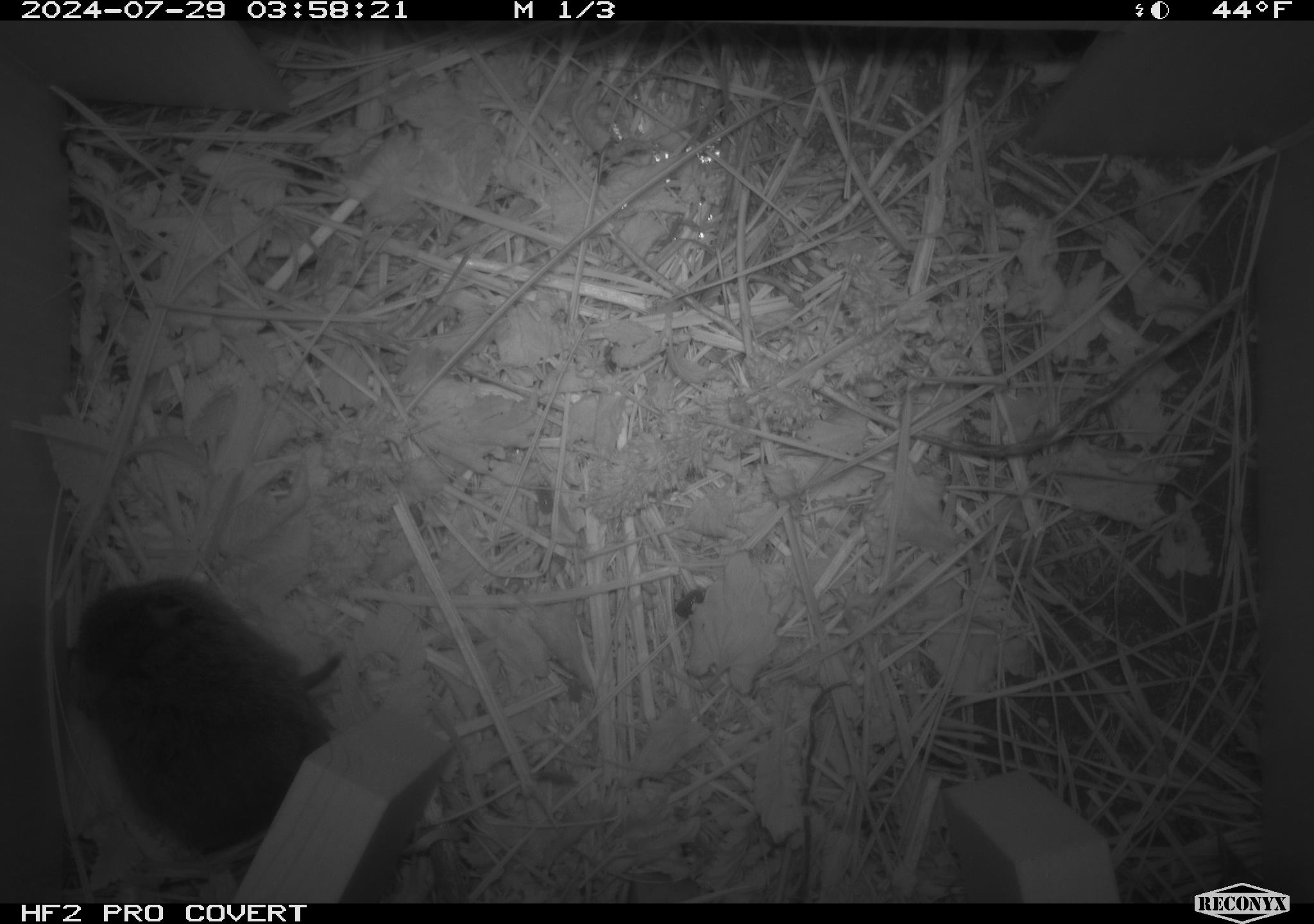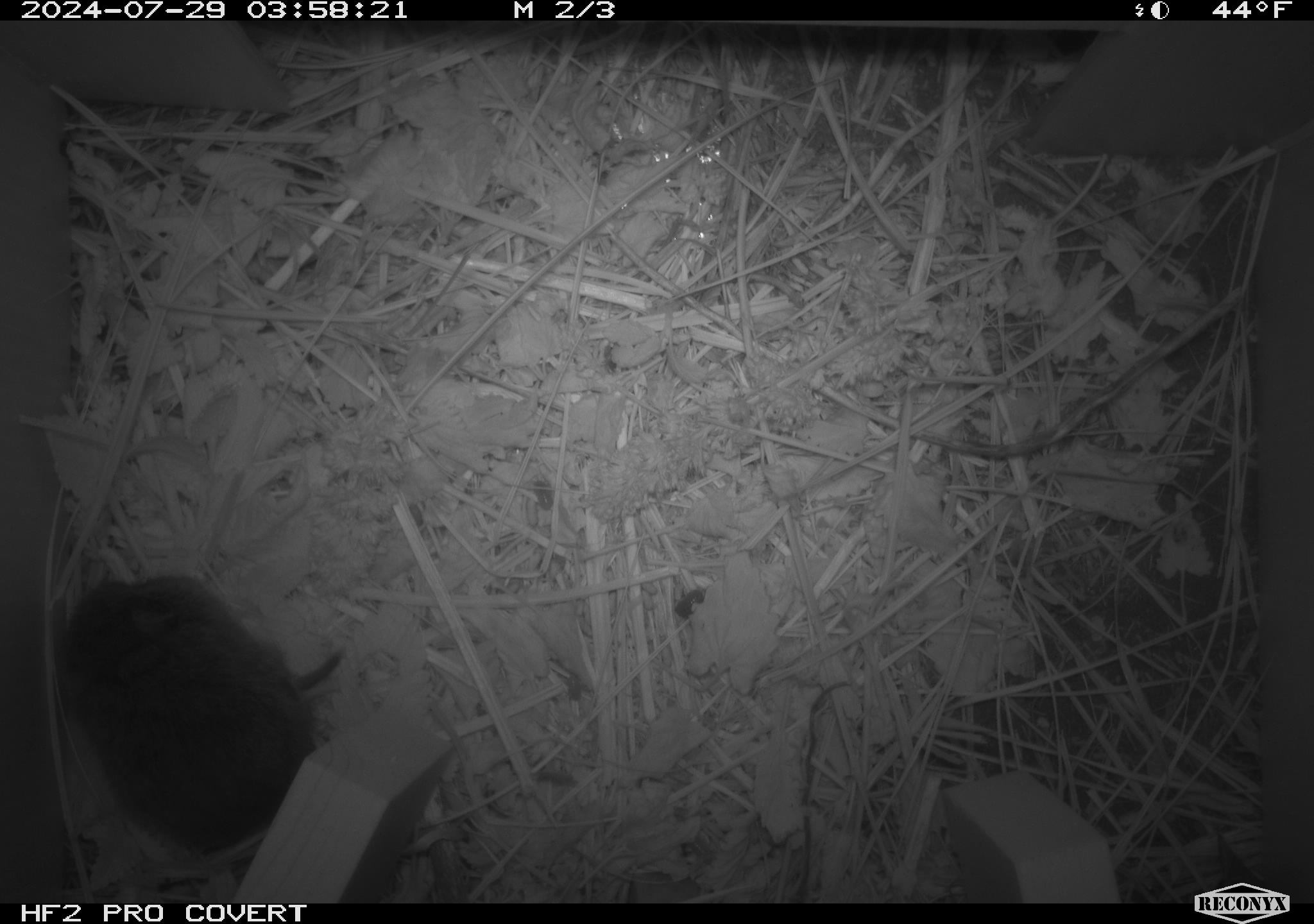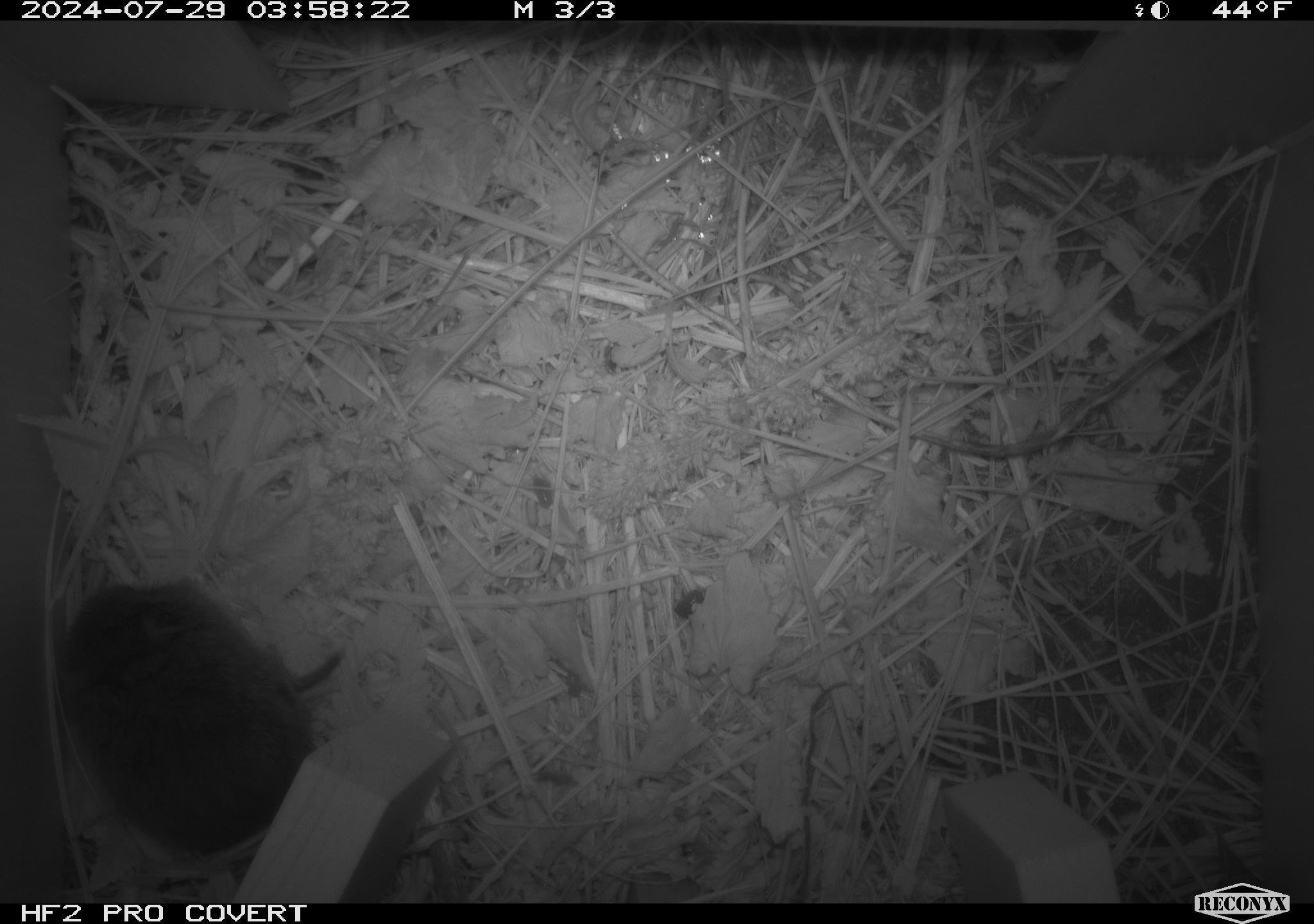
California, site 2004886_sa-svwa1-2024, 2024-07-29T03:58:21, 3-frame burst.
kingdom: Animalia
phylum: Chordata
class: Mammalia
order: Rodentia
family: Cricetidae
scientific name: Arvicolinae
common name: voles, lemmings, and muskrats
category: arvicolinae subfamily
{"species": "arvicolinae subfamily (voles, lemmings, and muskrats) (Arvicolinae)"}